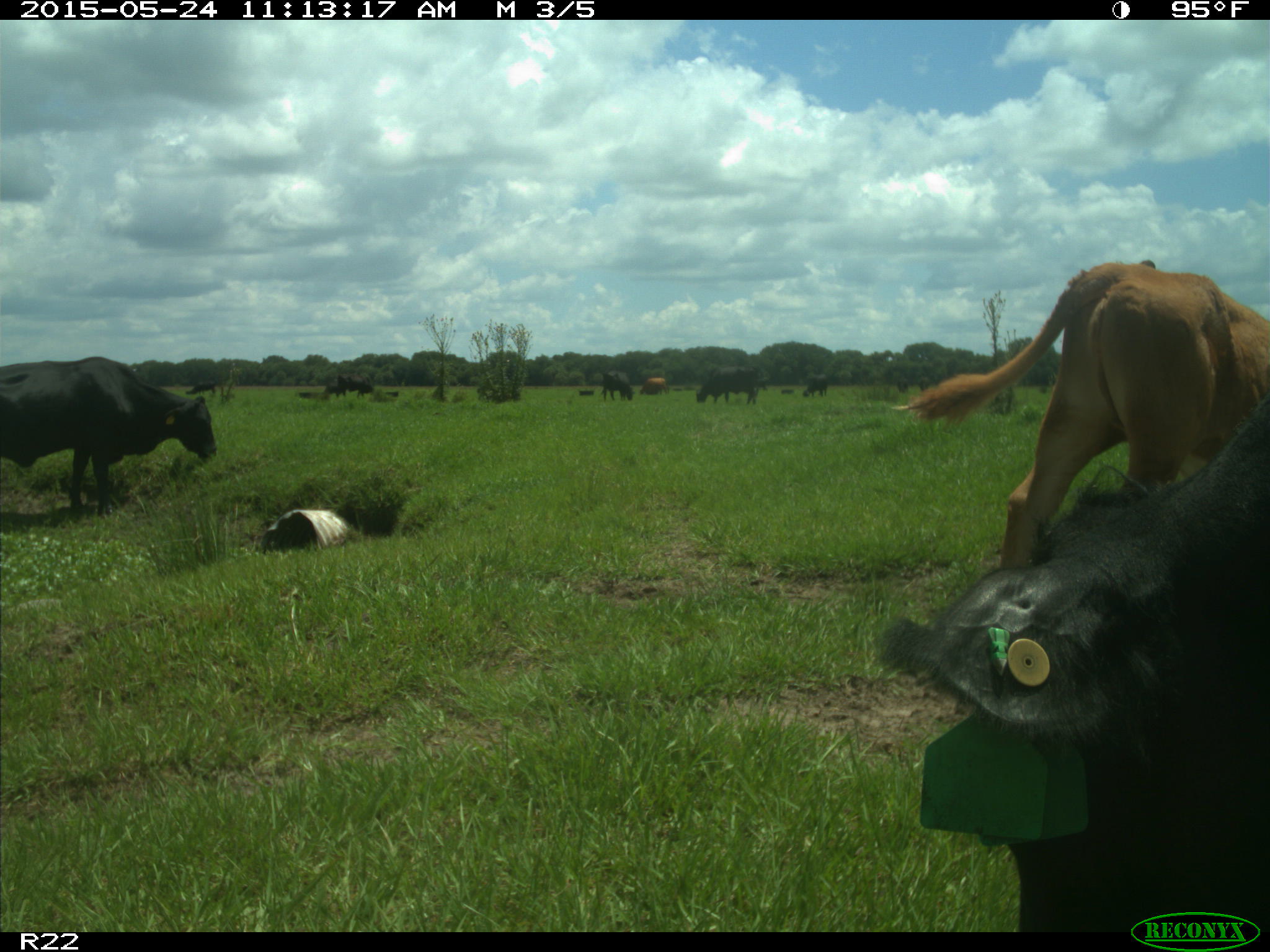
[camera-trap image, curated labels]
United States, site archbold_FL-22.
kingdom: Animalia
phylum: Chordata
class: Mammalia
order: Artiodactyla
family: Bovidae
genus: Bos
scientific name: Bos taurus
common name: domestic cow